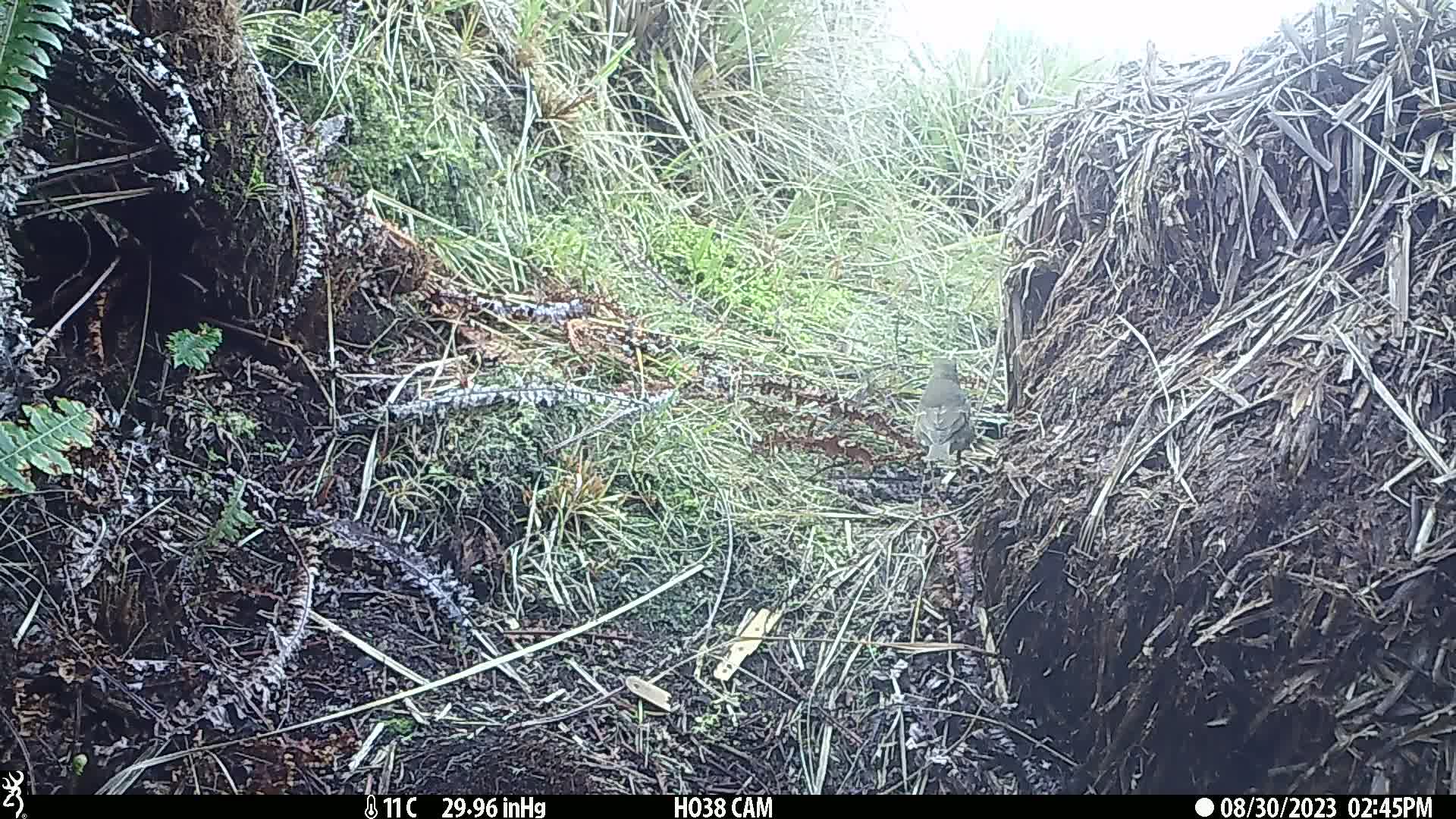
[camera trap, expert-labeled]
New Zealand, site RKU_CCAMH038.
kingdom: Animalia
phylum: Chordata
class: Aves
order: Passeriformes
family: Turdidae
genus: Turdus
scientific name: Turdus philomelos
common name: song thrush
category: thrush